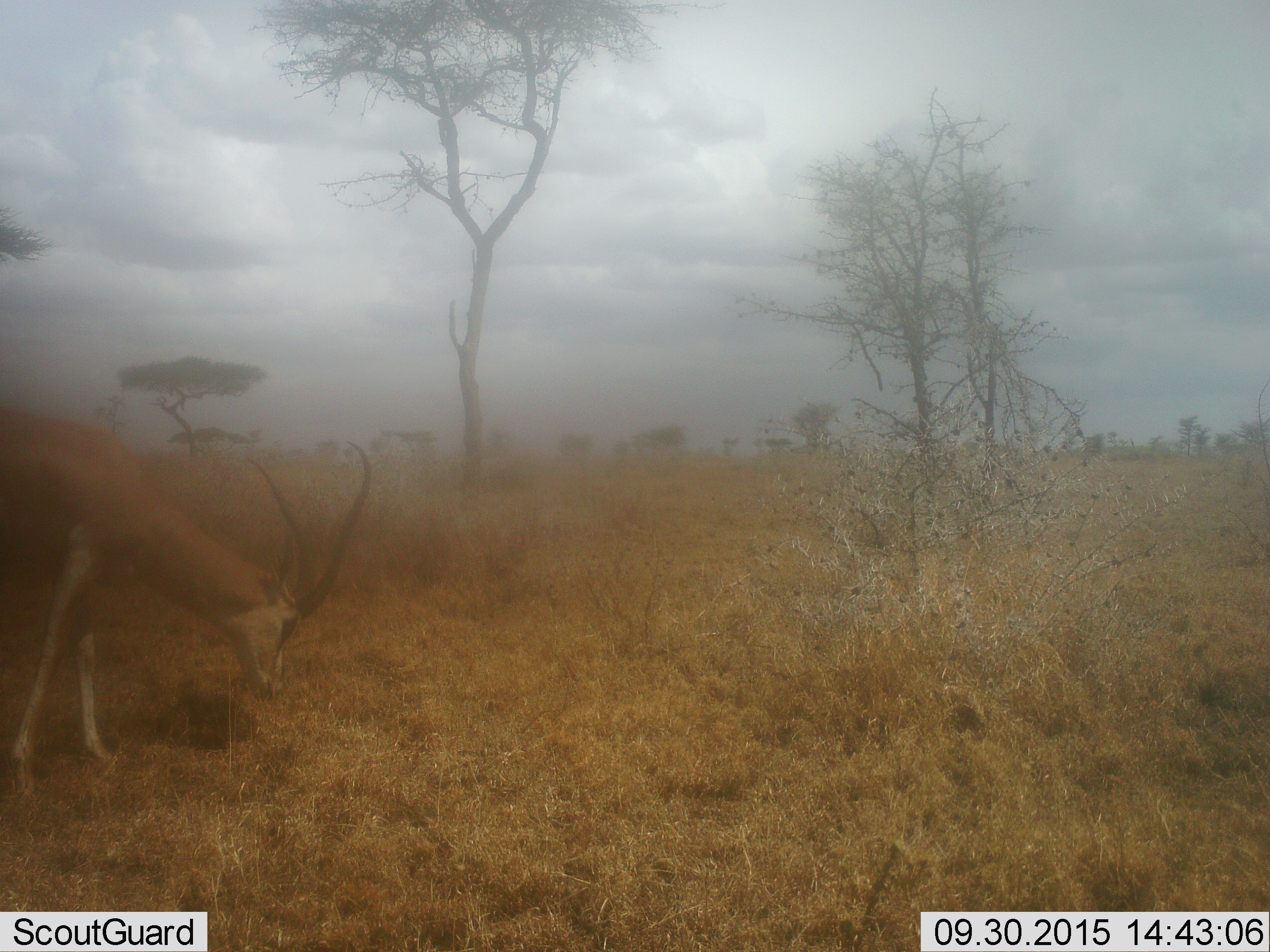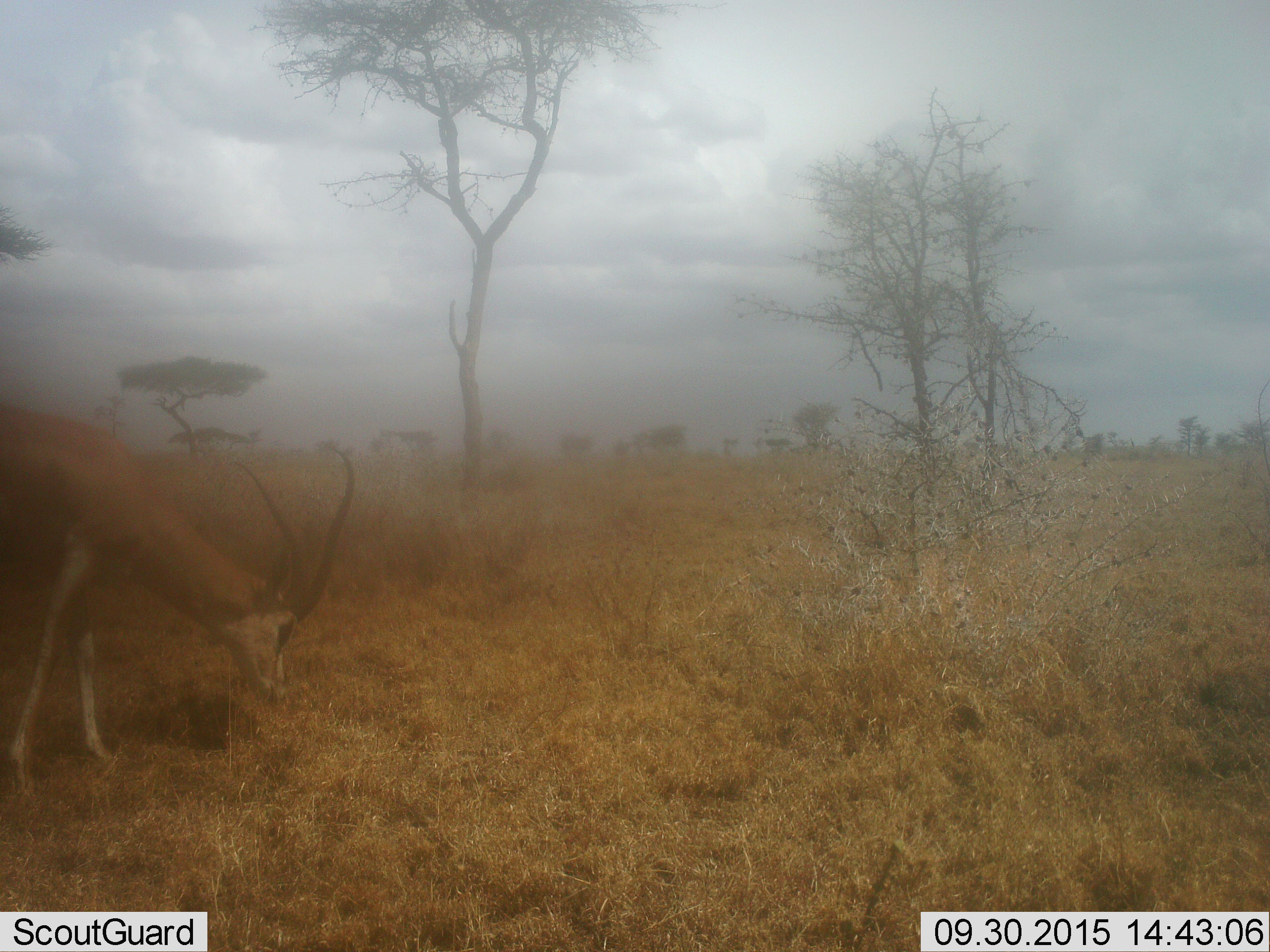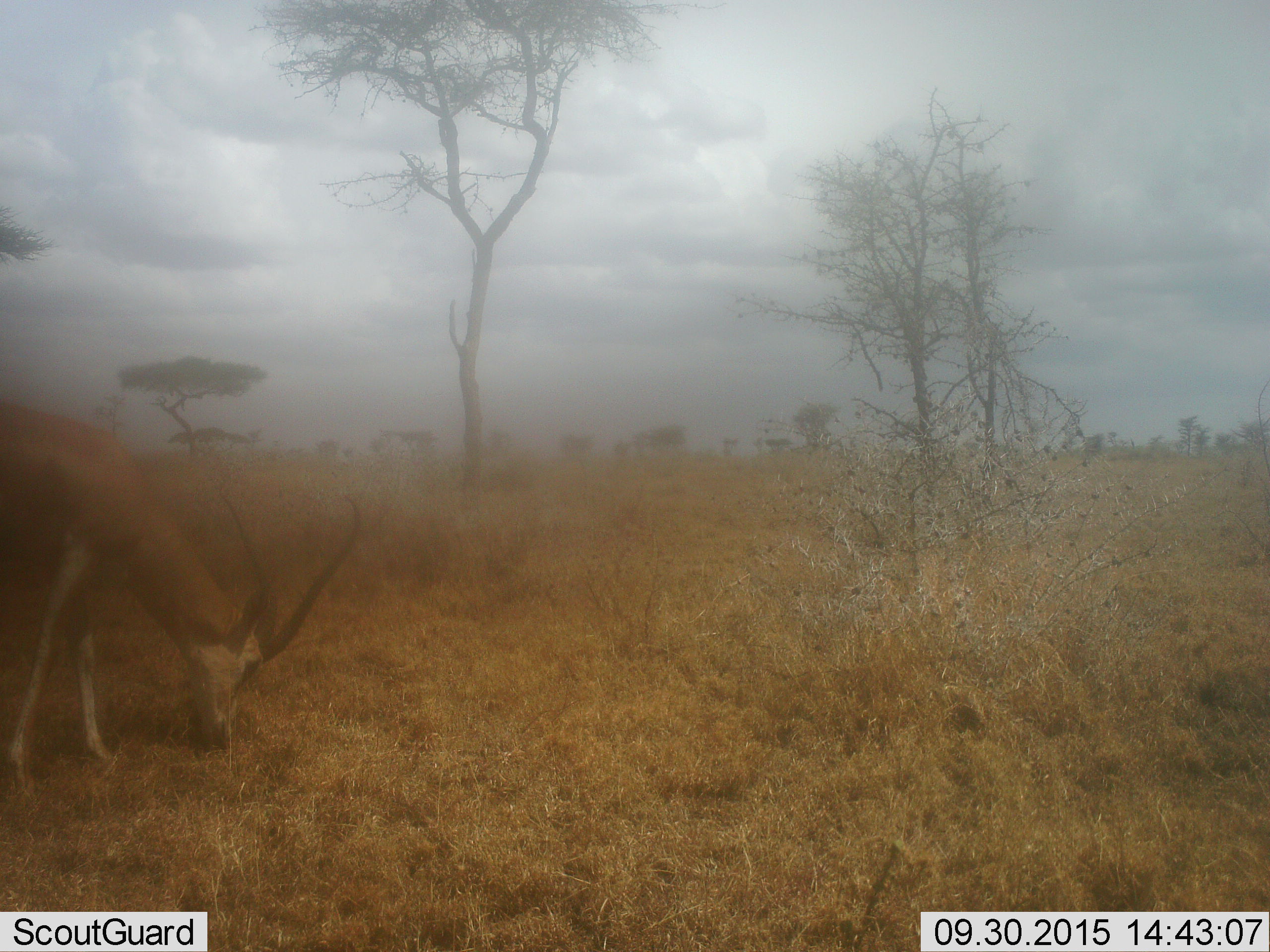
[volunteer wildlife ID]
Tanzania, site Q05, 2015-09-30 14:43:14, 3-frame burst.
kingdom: Animalia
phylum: Chordata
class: Mammalia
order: Artiodactyla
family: Bovidae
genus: Nanger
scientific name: Nanger granti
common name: grant's gazelle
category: gazellegrants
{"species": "gazellegrants (grant's gazelle) (Nanger granti)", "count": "1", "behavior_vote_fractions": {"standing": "33%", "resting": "0%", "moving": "0%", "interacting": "0%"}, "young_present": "0%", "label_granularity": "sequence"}